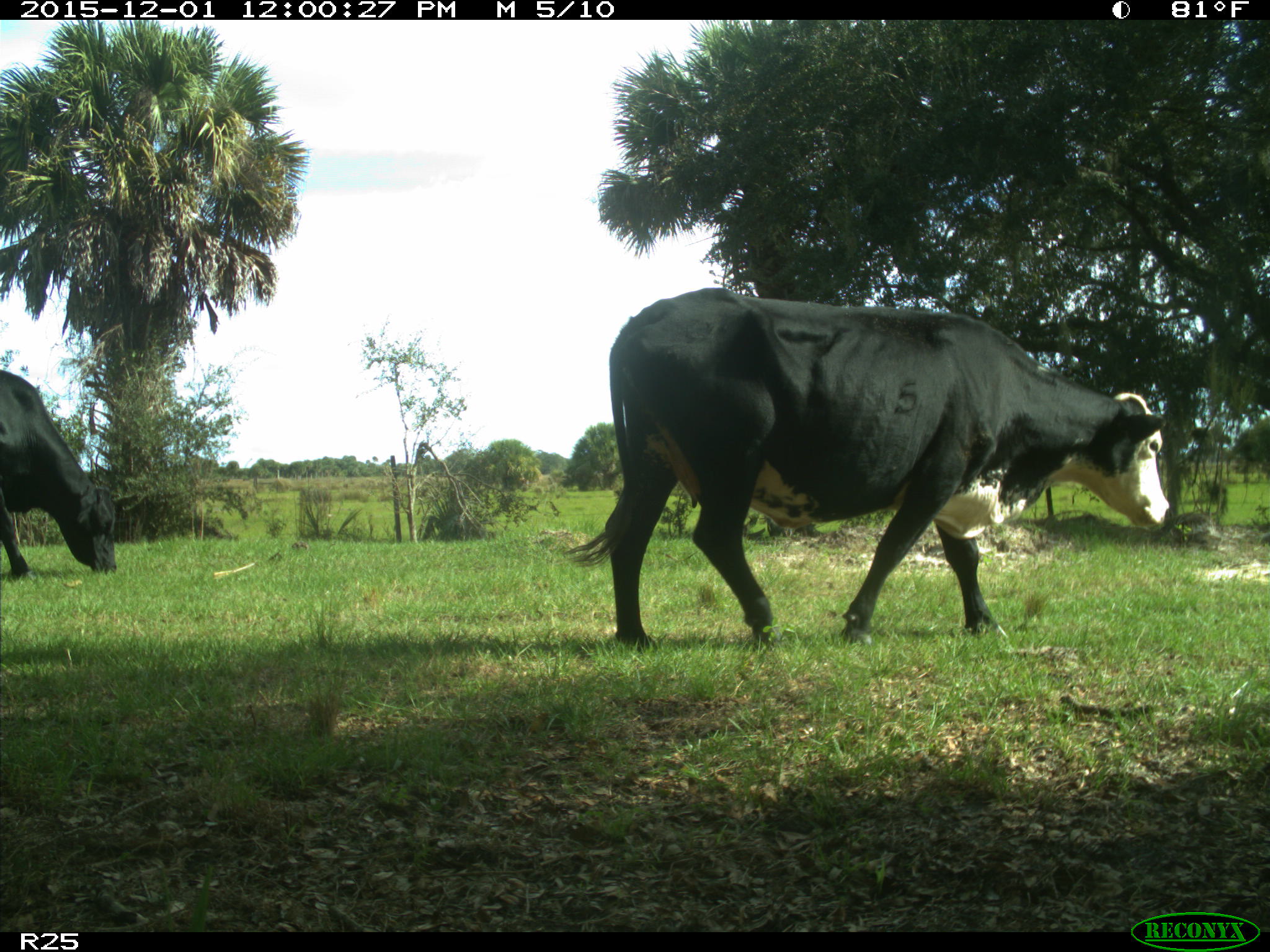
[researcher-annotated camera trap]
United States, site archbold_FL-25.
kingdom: Animalia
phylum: Chordata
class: Mammalia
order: Artiodactyla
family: Bovidae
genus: Bos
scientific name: Bos taurus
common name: domestic cow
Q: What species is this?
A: Bos taurus (domestic cow).